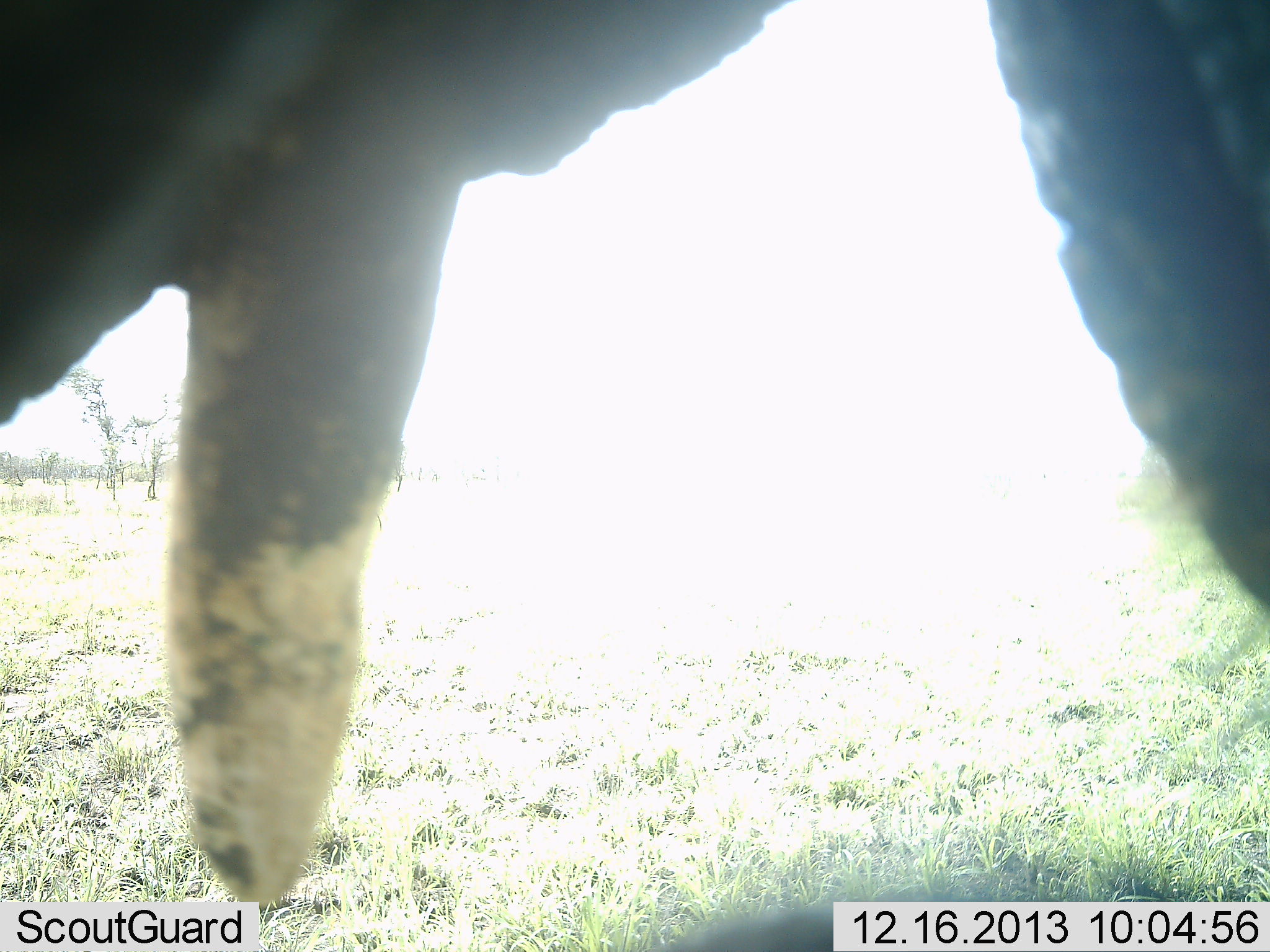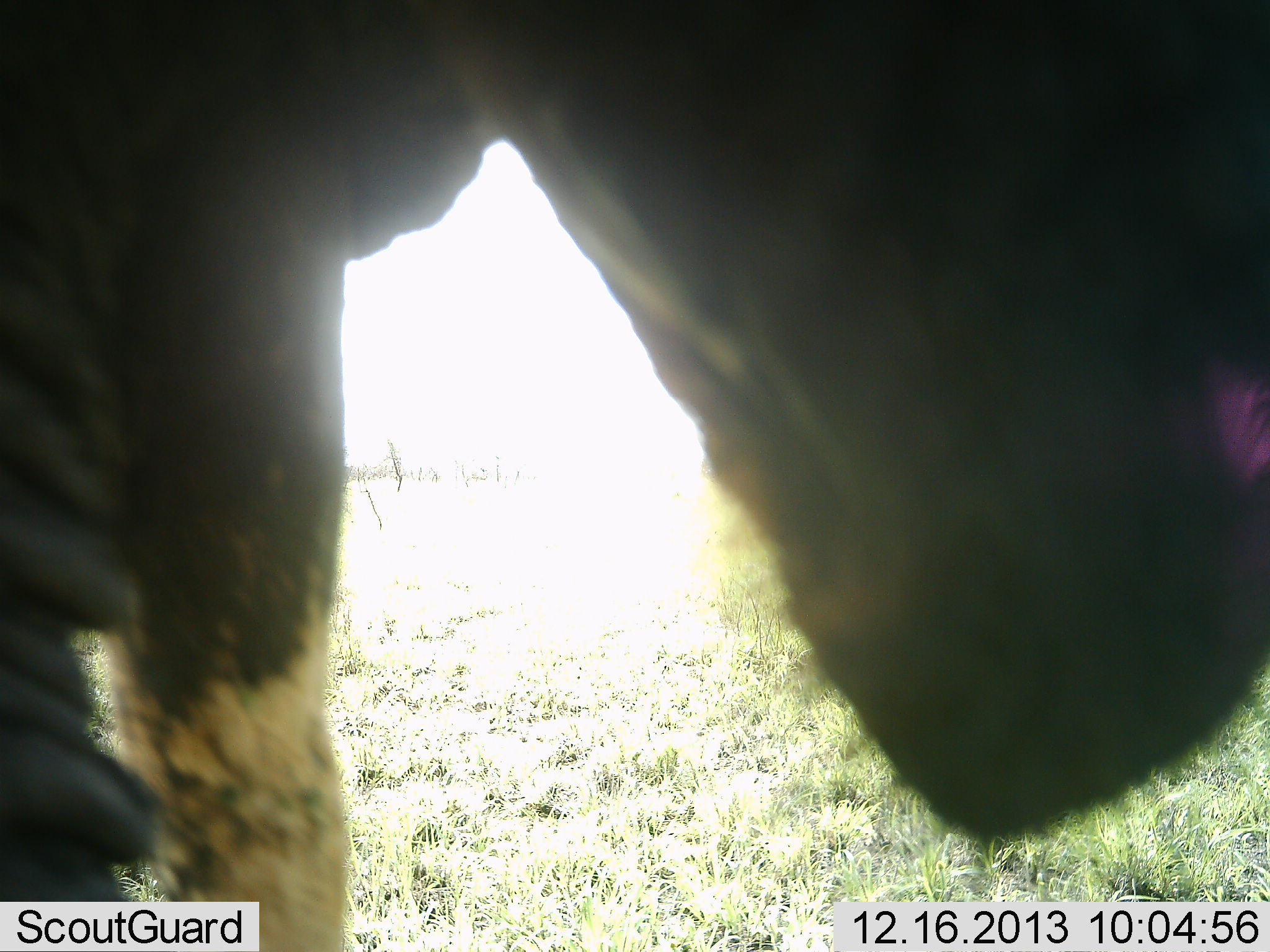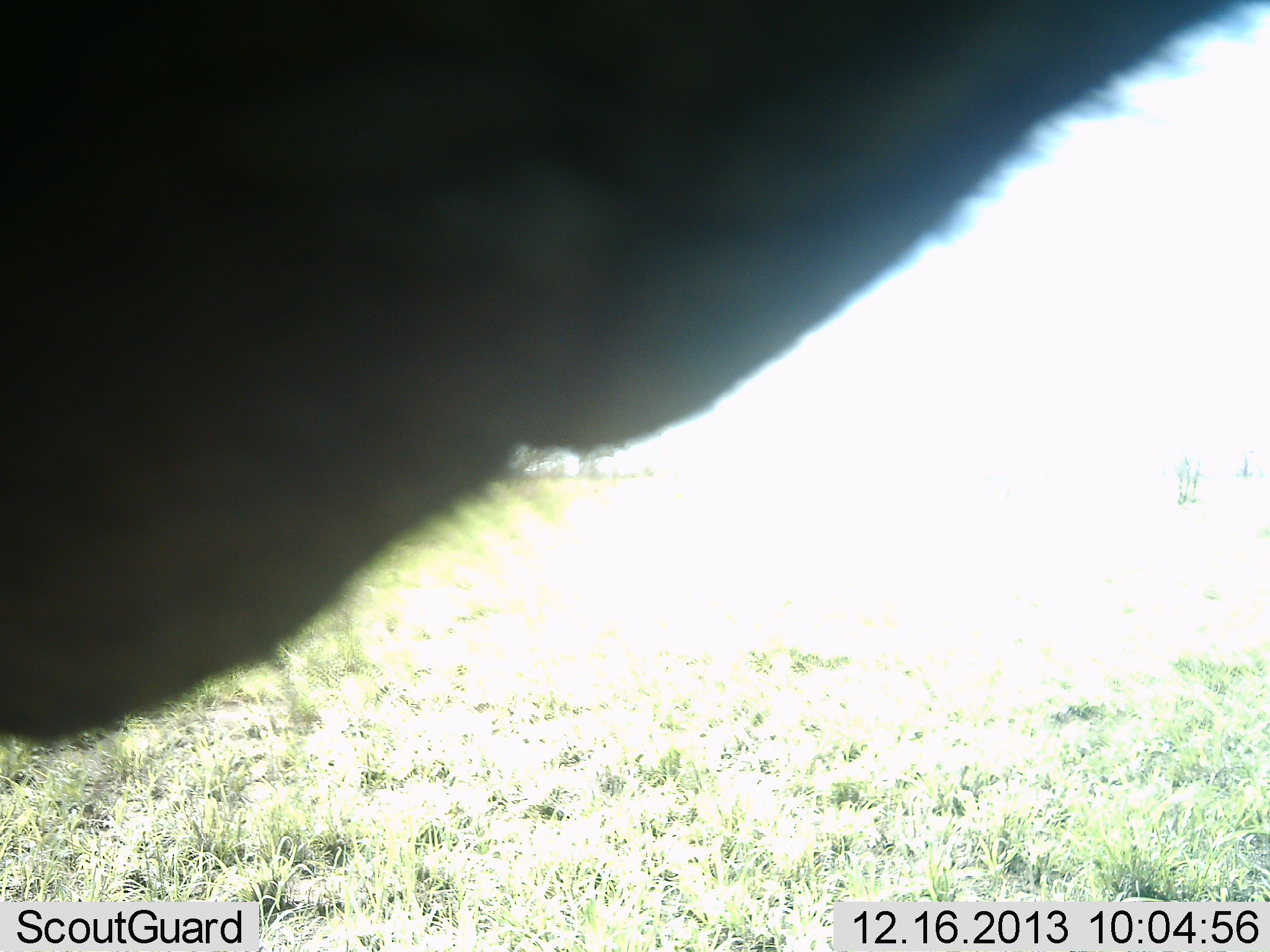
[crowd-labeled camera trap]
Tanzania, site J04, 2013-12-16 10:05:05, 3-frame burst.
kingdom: Animalia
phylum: Chordata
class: Mammalia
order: Proboscidea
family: Elephantidae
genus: Loxodonta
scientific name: Loxodonta africana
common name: african bush elephant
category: elephant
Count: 1.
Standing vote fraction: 60%.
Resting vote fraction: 0%.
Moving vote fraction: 40%.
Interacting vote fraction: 0%.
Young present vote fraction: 0%.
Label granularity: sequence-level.